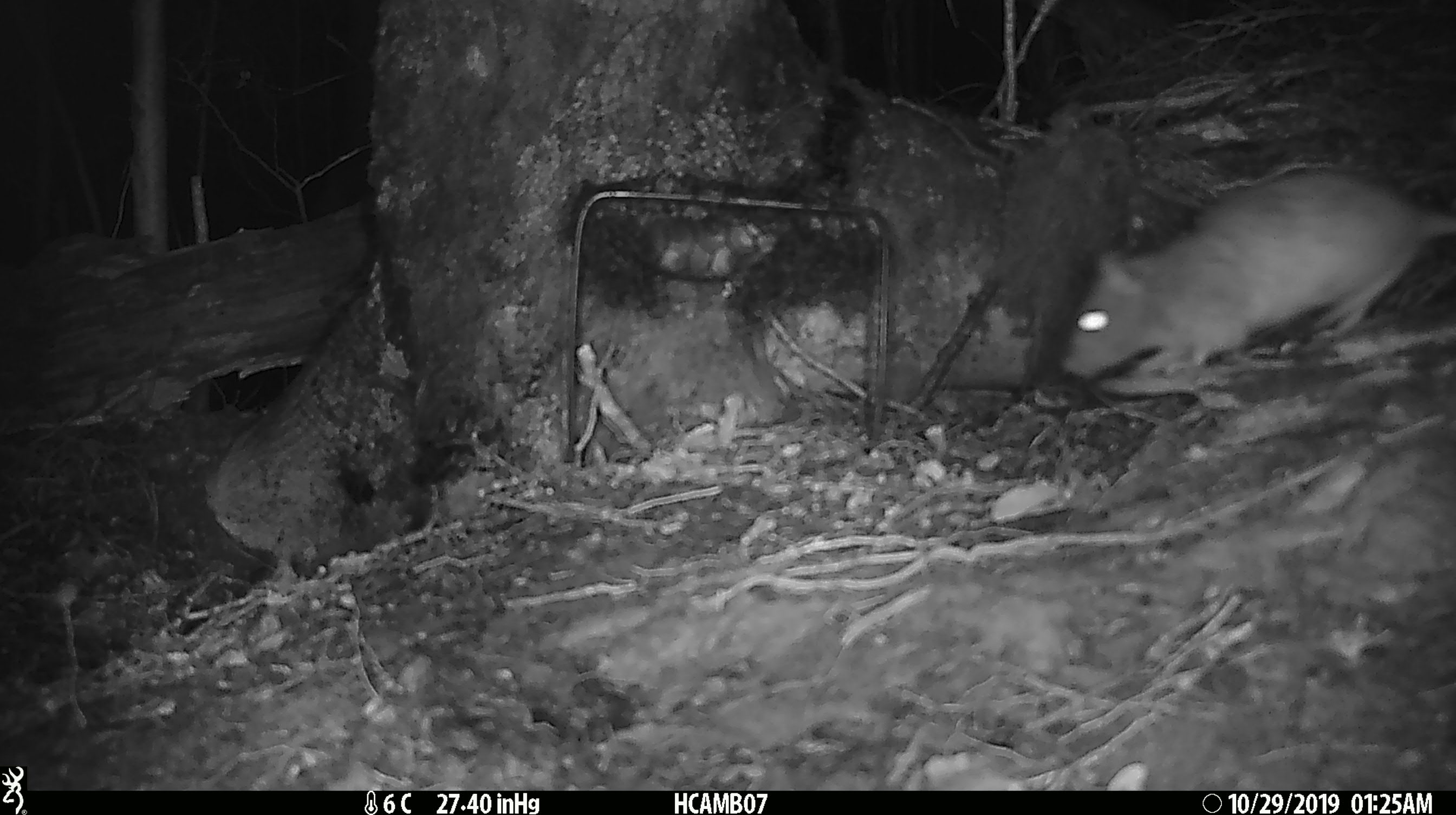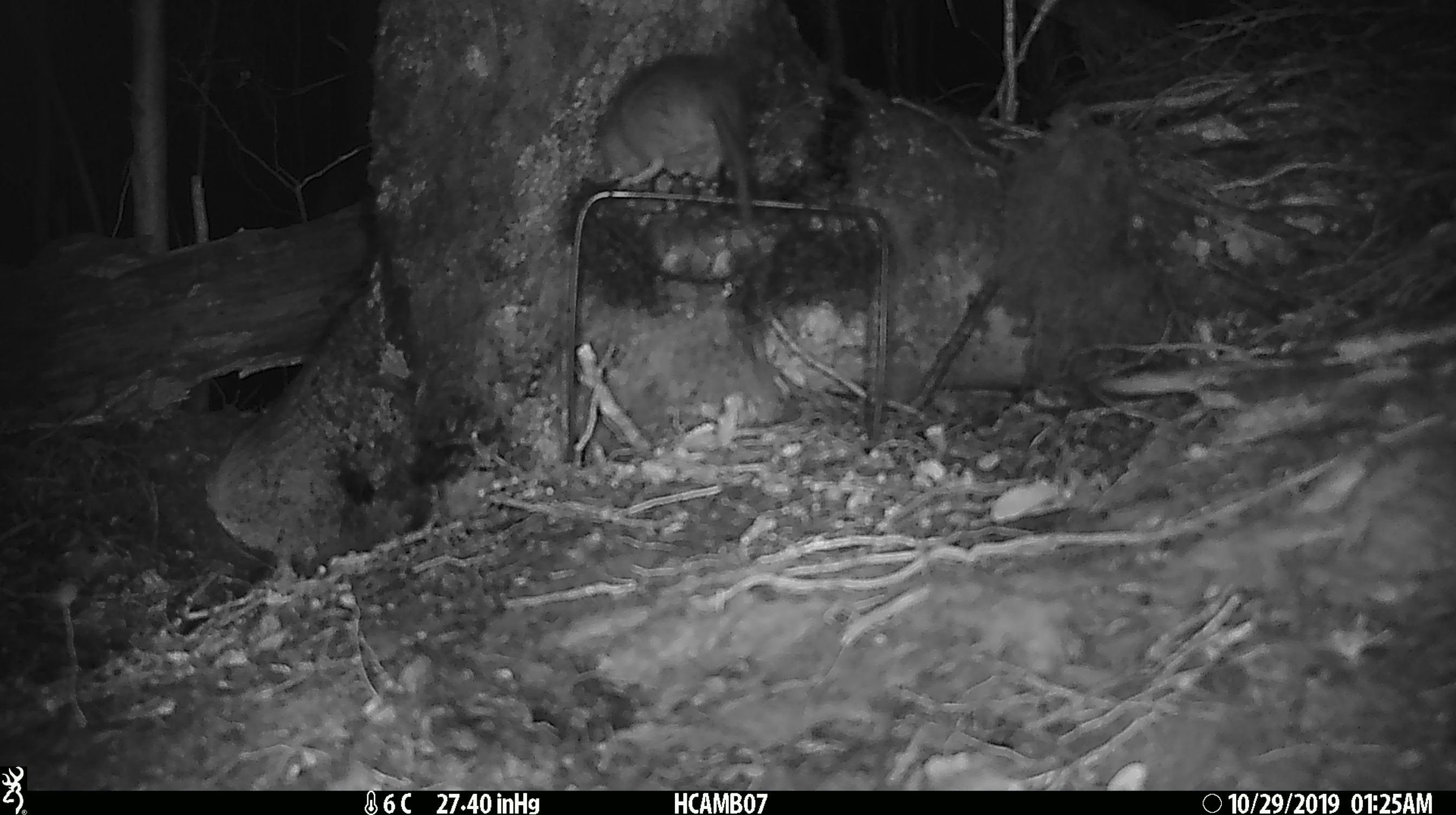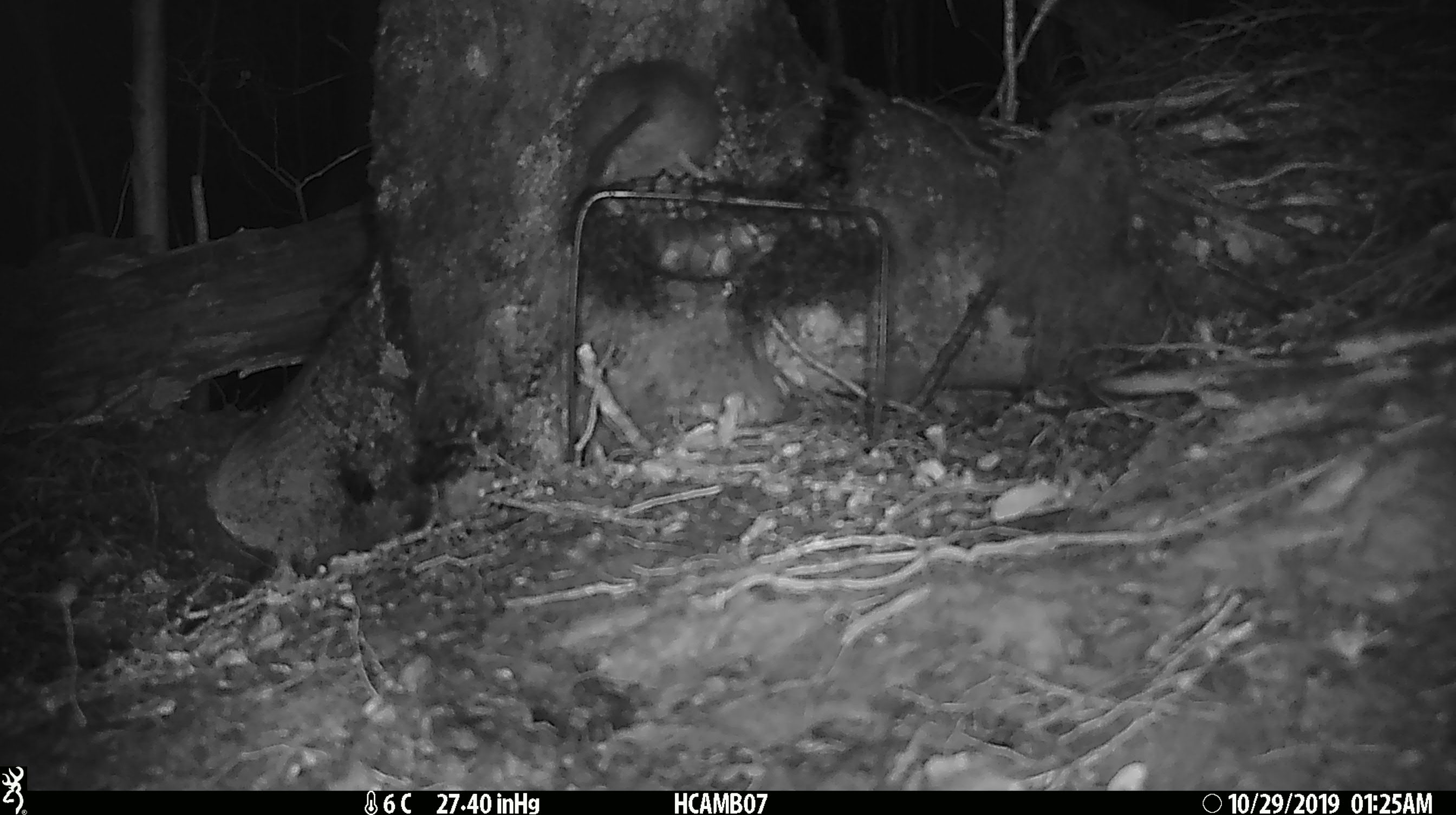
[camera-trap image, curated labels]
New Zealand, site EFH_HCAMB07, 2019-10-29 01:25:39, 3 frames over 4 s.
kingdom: Animalia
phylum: Chordata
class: Mammalia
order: Rodentia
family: Muridae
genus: Mus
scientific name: Mus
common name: mouse